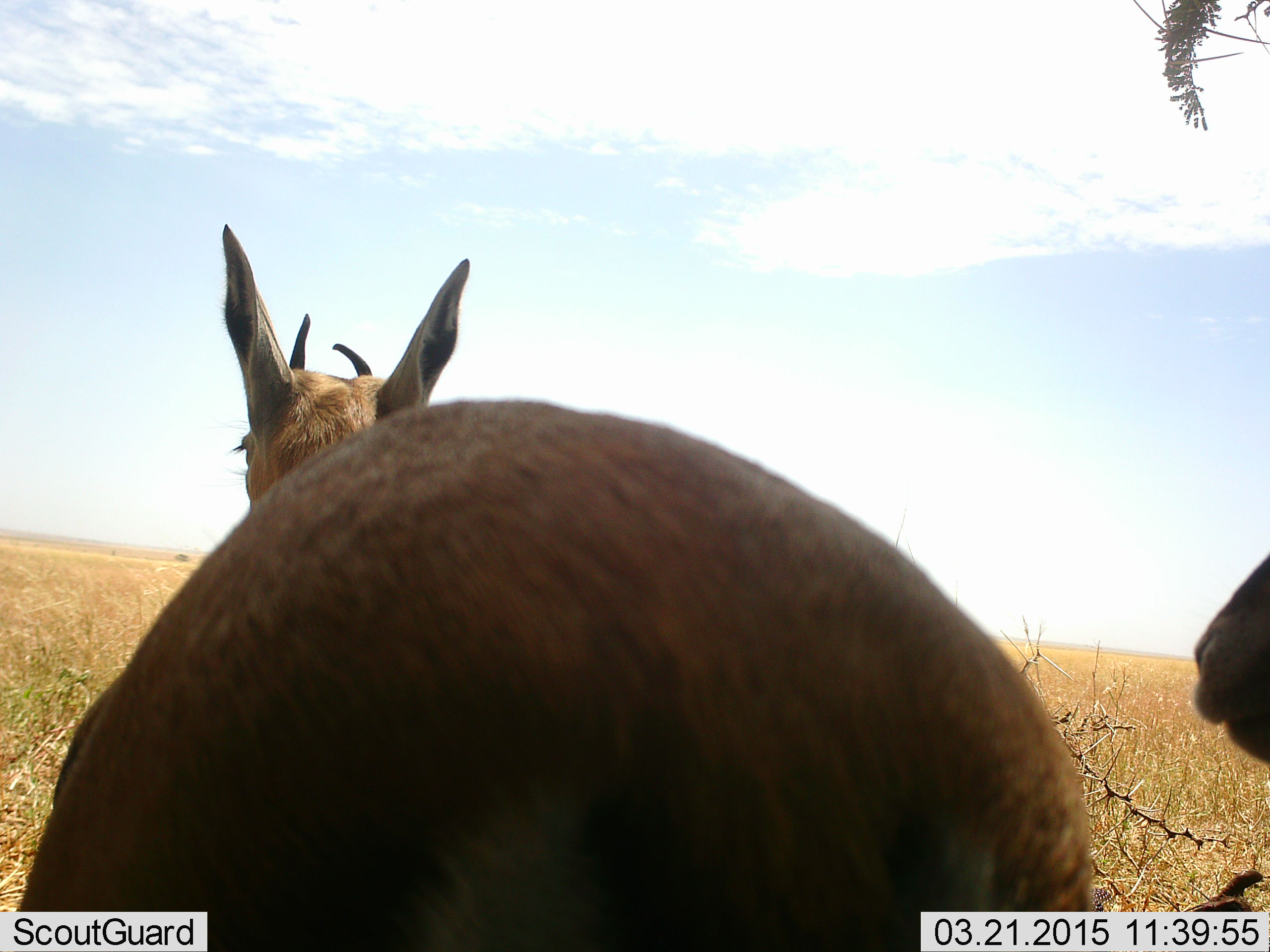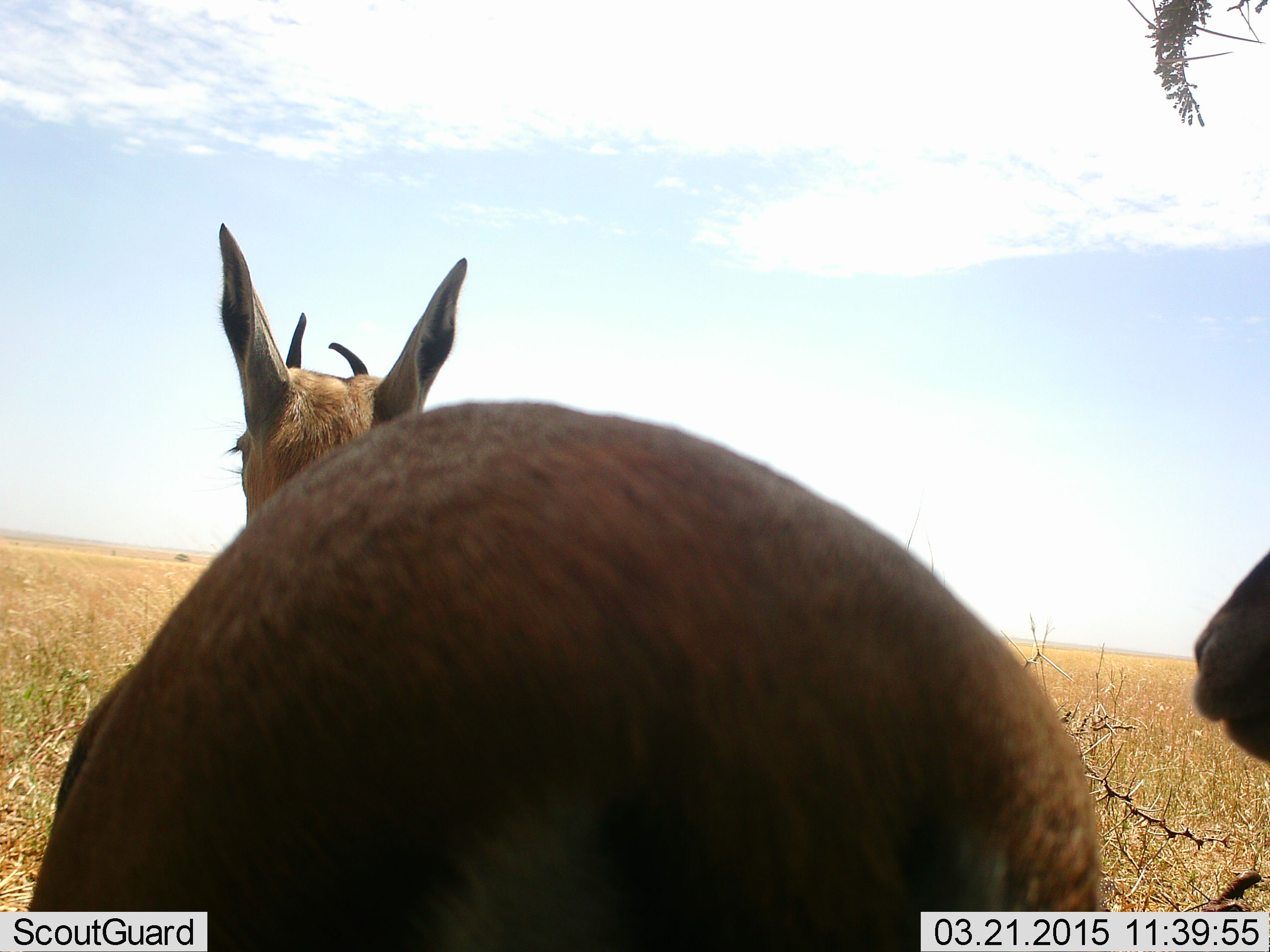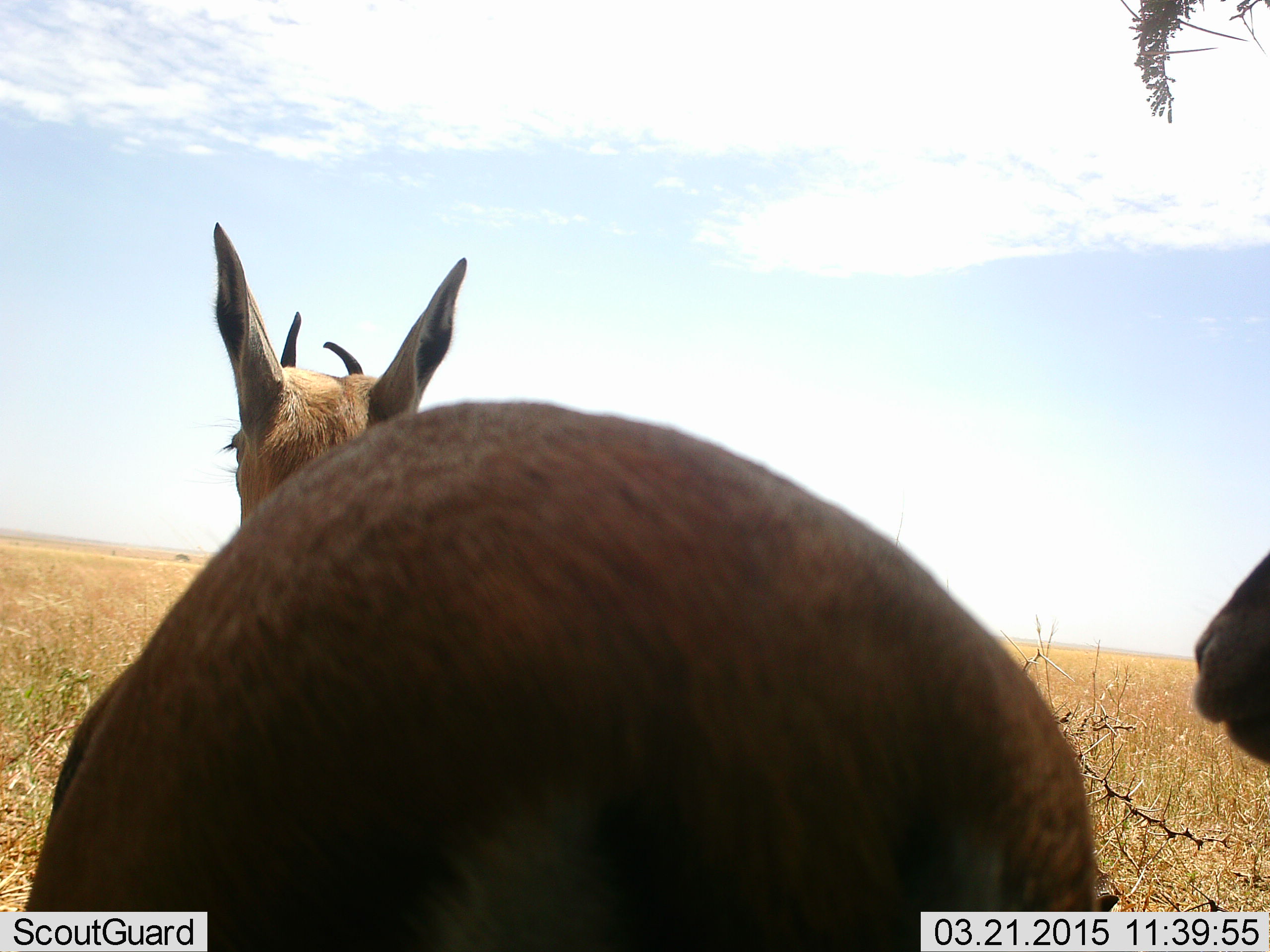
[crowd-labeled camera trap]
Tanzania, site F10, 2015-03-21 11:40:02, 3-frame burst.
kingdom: Animalia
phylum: Chordata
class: Mammalia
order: Artiodactyla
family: Bovidae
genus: Eudorcas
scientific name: Eudorcas thomsonii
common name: thomson's gazelle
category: gazellethomsons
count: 2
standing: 91%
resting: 9%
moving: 0%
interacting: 0%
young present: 0%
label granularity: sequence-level